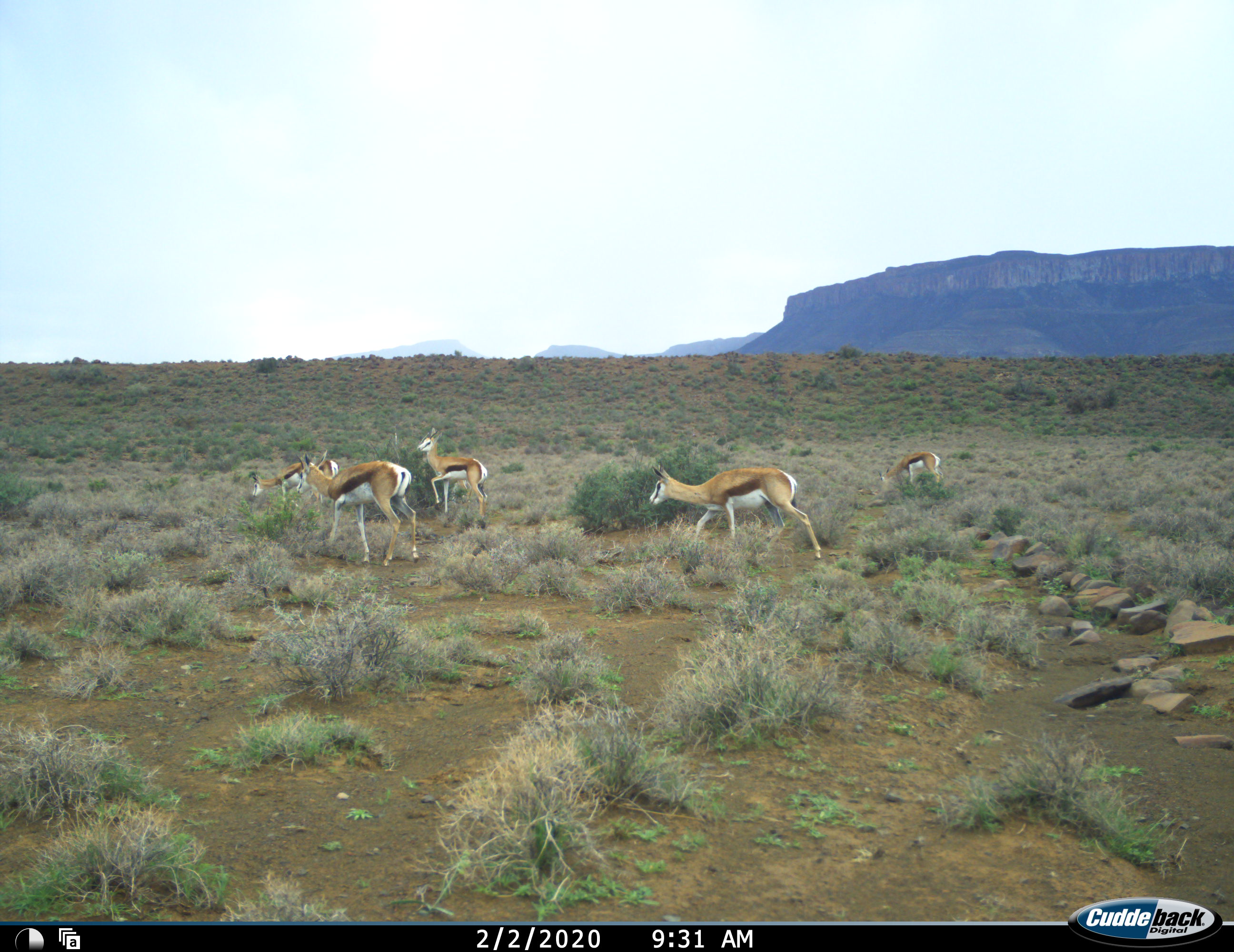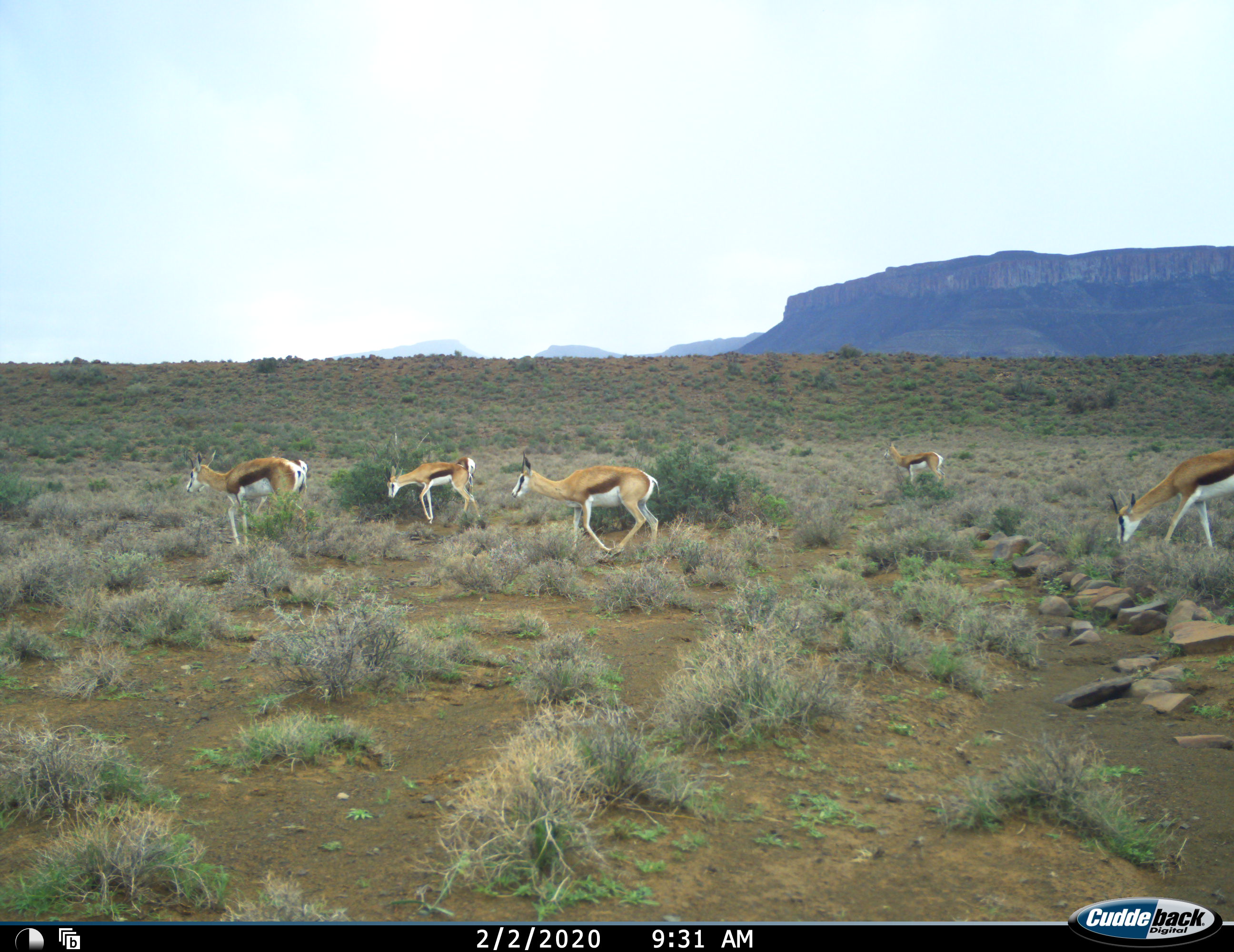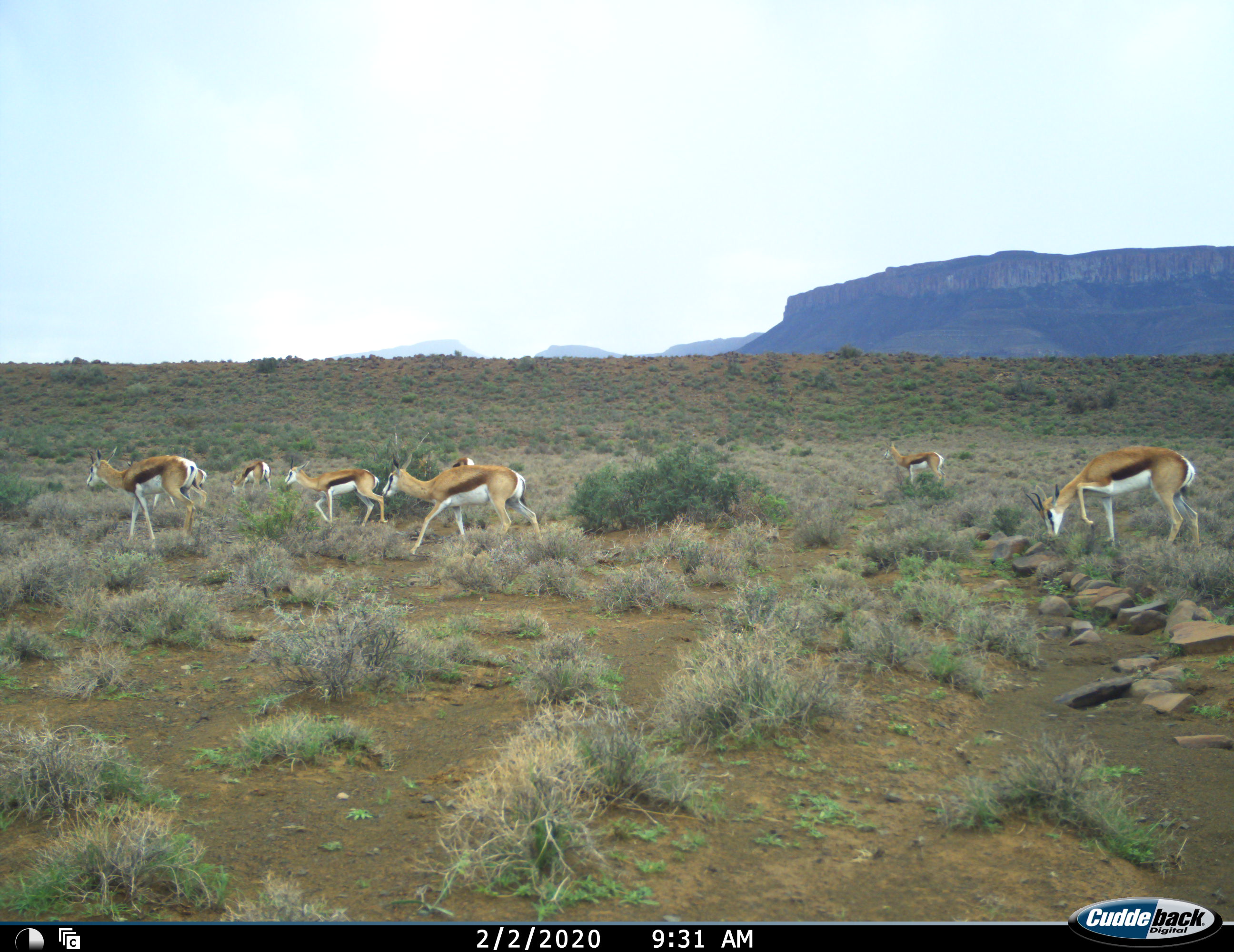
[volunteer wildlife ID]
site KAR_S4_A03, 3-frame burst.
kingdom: Animalia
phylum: Chordata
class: Mammalia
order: Artiodactyla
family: Bovidae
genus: Antidorcas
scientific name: Antidorcas marsupialis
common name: springbok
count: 8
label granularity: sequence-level